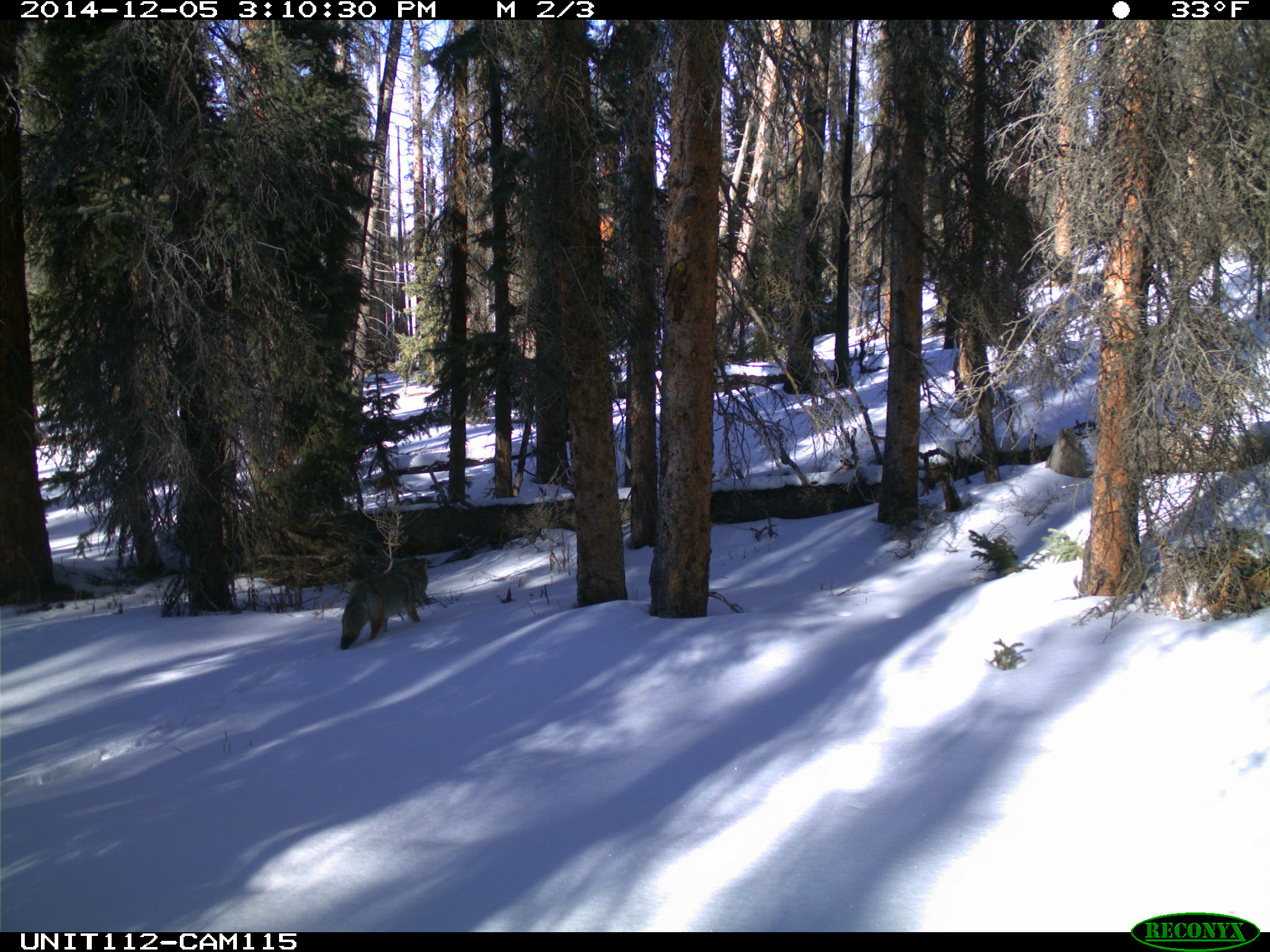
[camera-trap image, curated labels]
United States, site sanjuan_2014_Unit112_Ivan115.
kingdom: Animalia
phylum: Chordata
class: Mammalia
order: Carnivora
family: Canidae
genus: Canis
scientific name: Canis latrans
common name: coyote